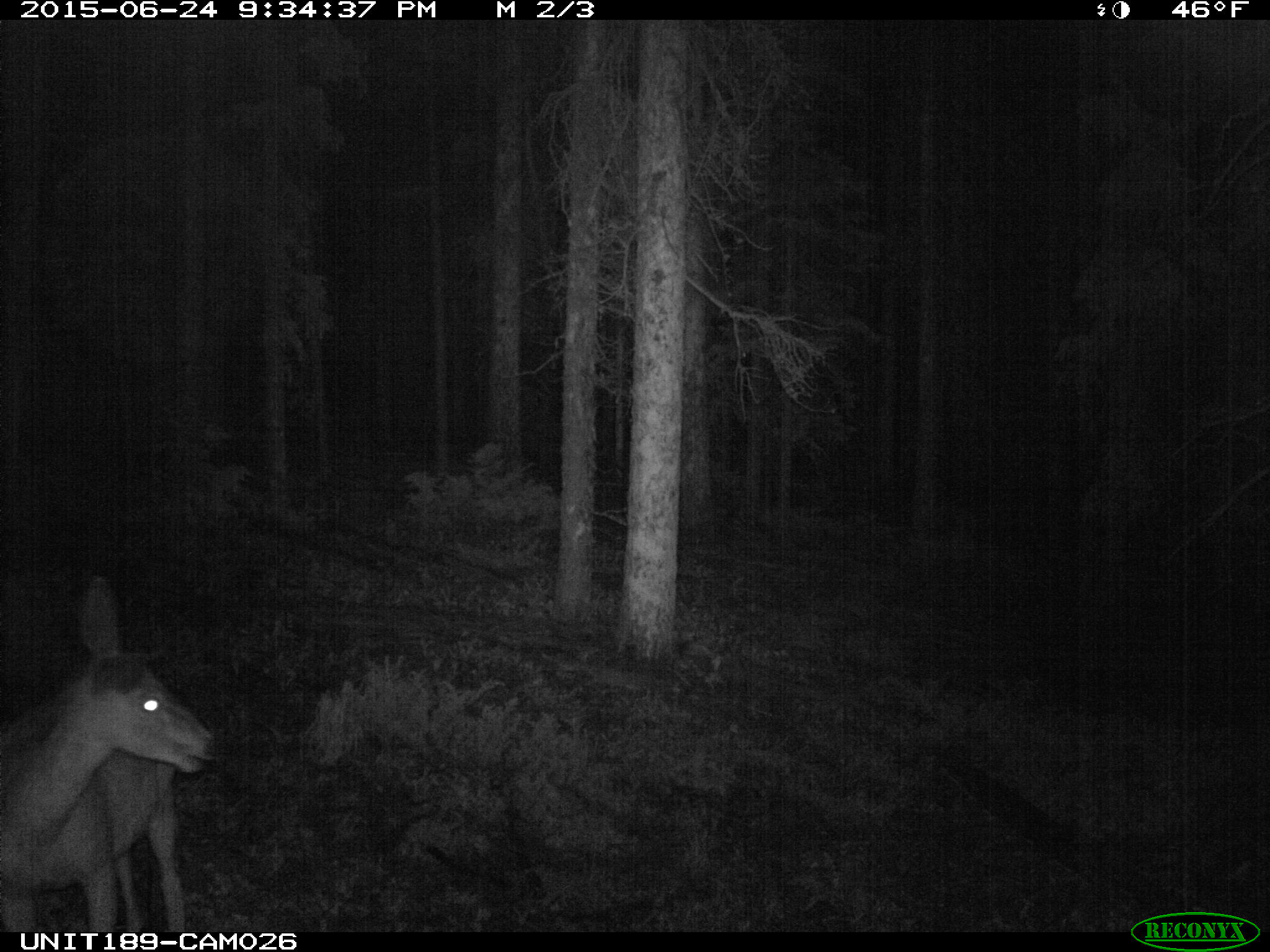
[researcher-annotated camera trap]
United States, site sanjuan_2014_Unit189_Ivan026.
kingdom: Animalia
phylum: Chordata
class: Mammalia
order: Artiodactyla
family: Cervidae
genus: Odocoileus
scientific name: Odocoileus hemionus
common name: mule deer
Odocoileus hemionus (mule deer).